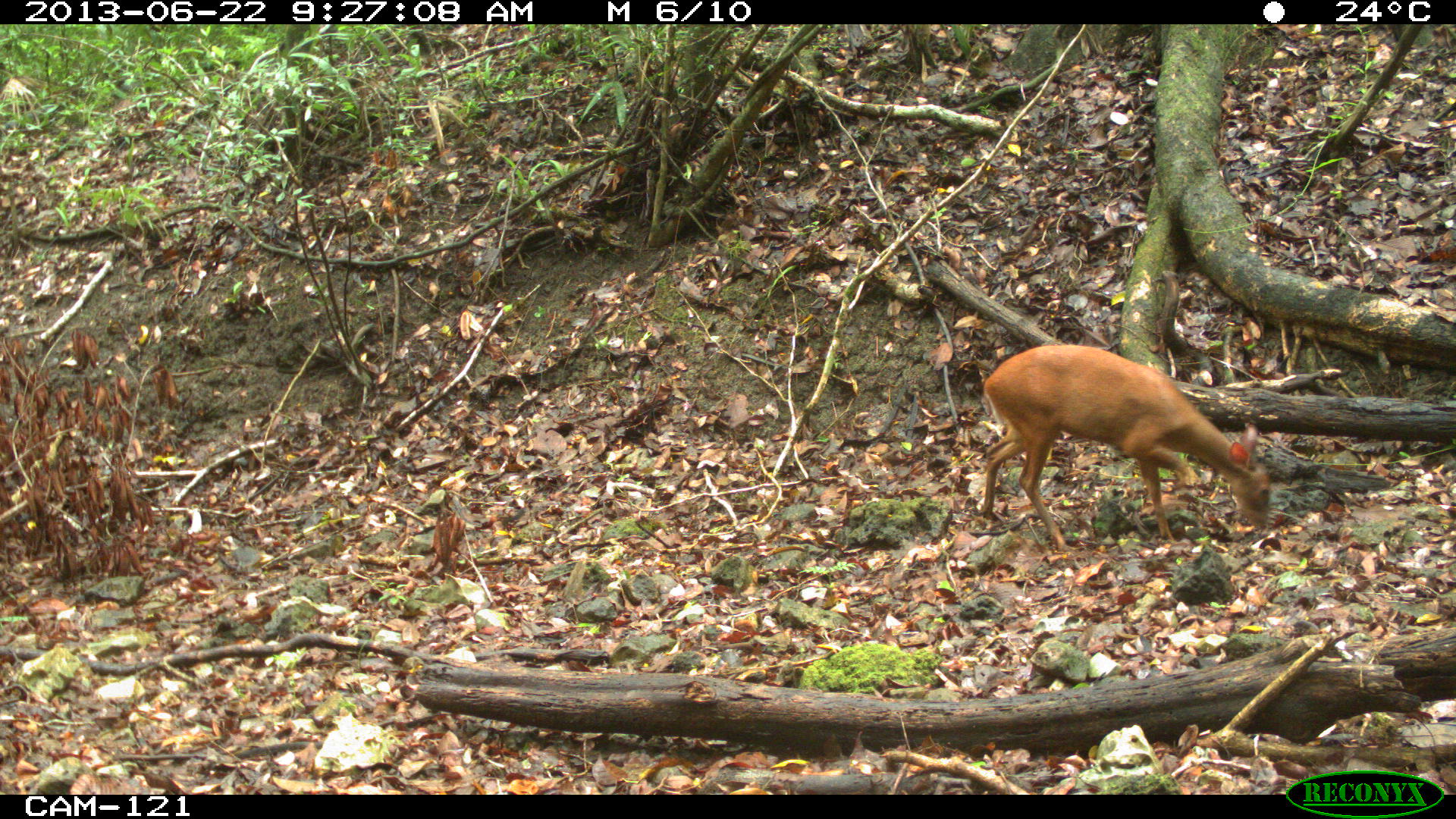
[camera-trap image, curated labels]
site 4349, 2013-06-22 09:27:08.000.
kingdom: Animalia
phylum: Chordata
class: Mammalia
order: Artiodactyla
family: Cervidae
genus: Mazama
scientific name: Mazama temama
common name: central american red brocket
Mazama temama (central american red brocket), count 1, sex female.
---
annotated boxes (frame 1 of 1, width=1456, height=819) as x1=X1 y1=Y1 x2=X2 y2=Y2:
mazama temama: x1=980 y1=344 x2=1273 y2=553